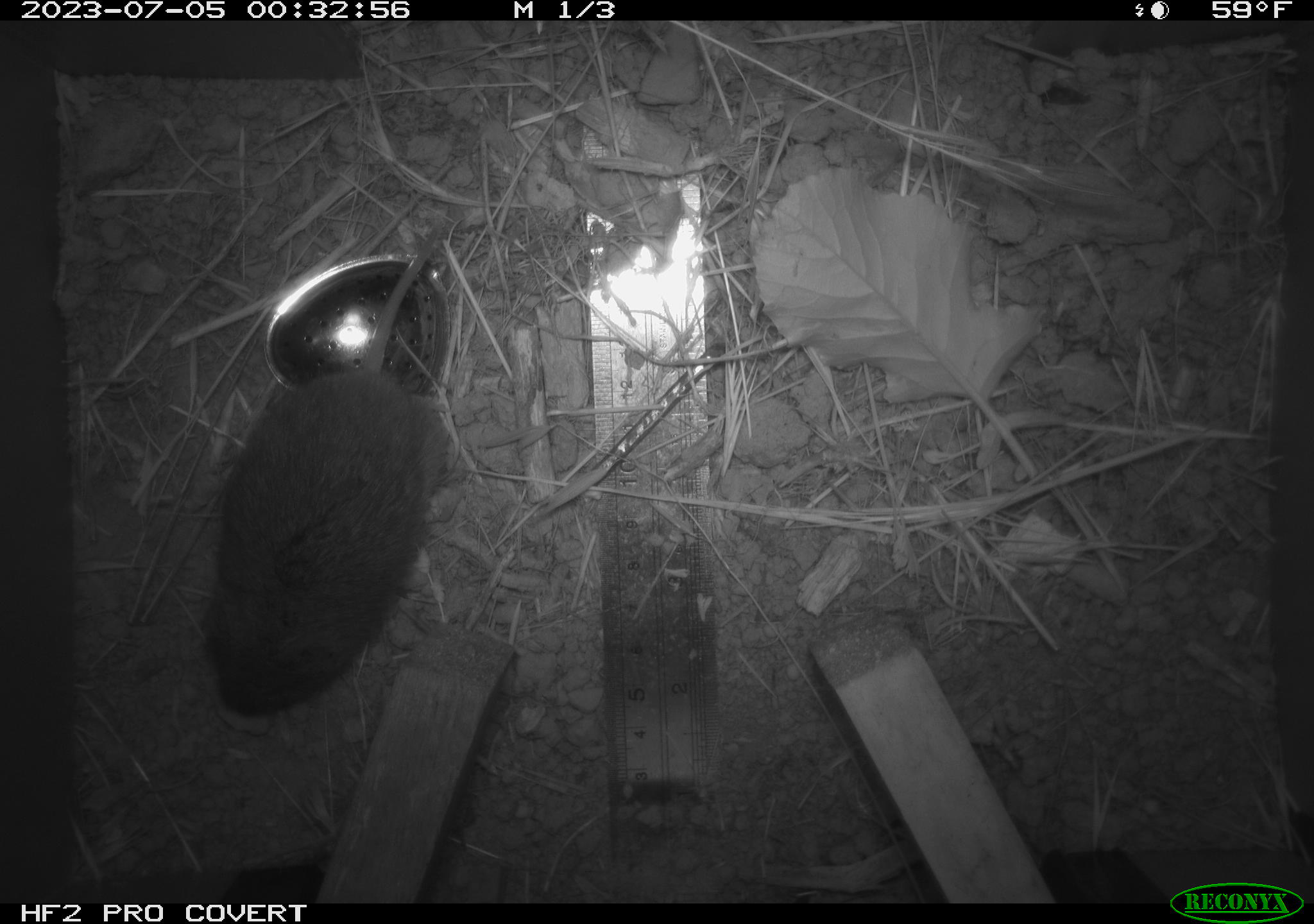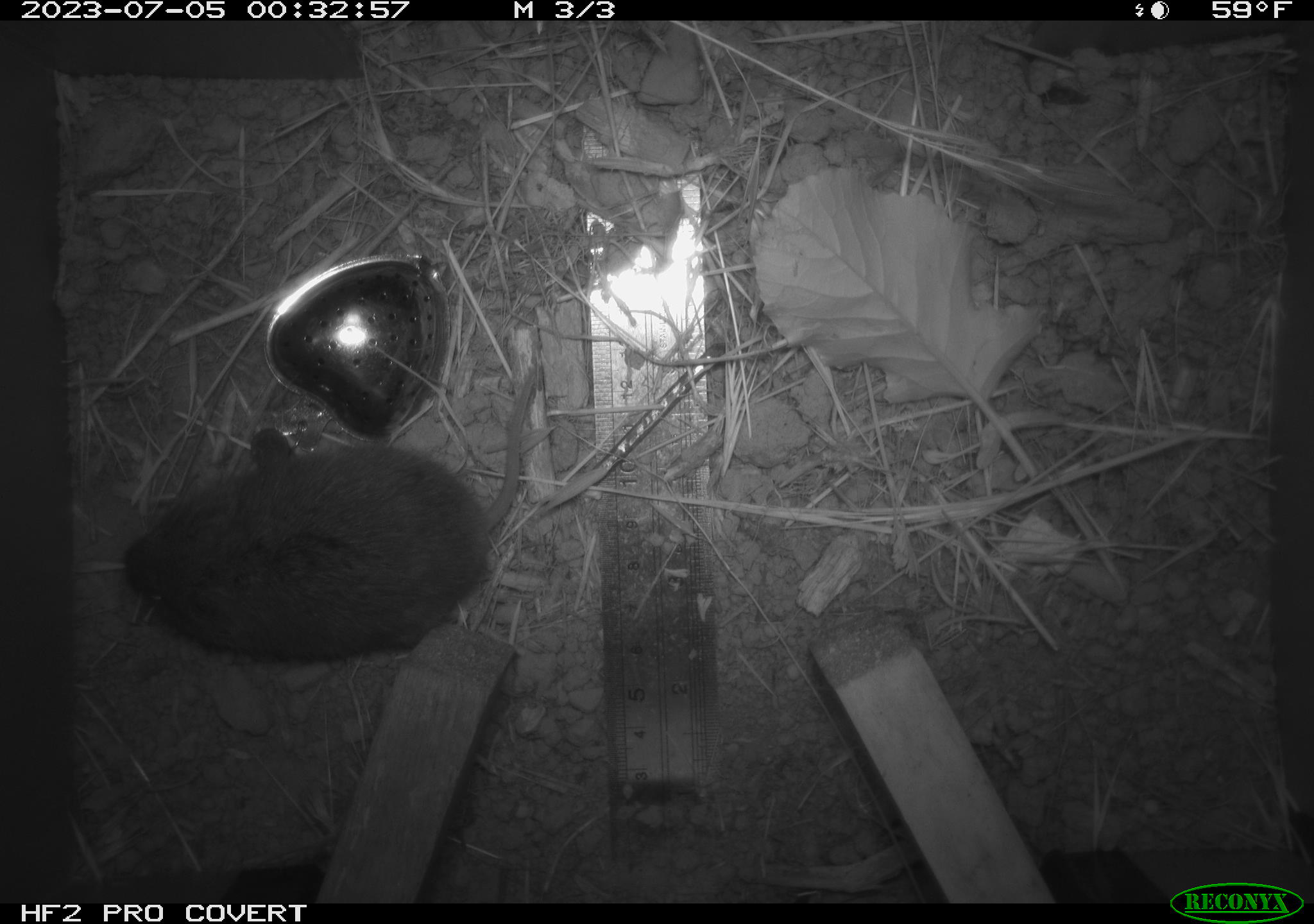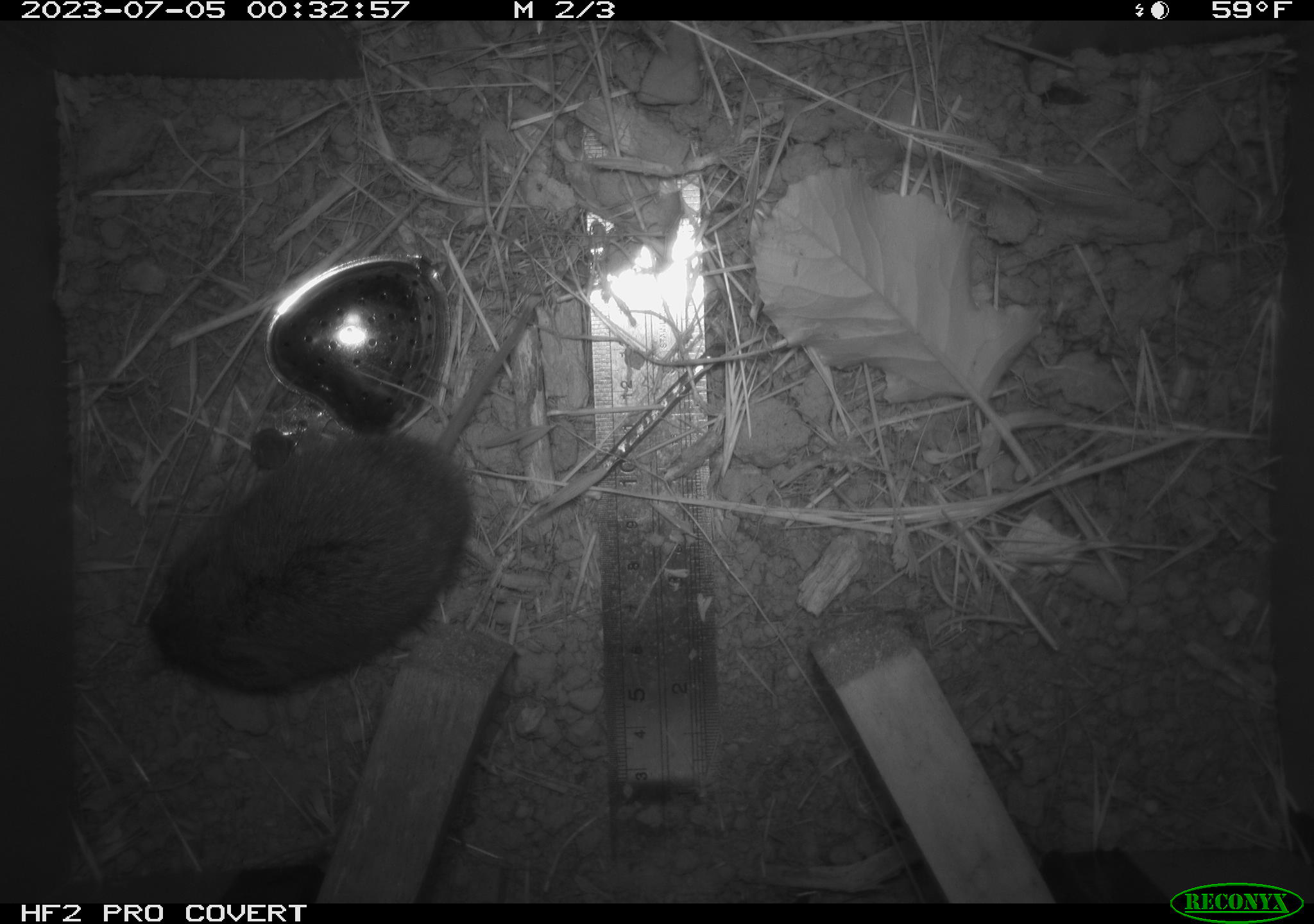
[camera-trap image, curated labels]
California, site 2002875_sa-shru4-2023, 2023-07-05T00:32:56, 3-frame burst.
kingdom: Animalia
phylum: Chordata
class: Mammalia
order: Rodentia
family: Cricetidae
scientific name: Arvicolinae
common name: voles, lemmings, and muskrats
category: arvicolinae subfamily